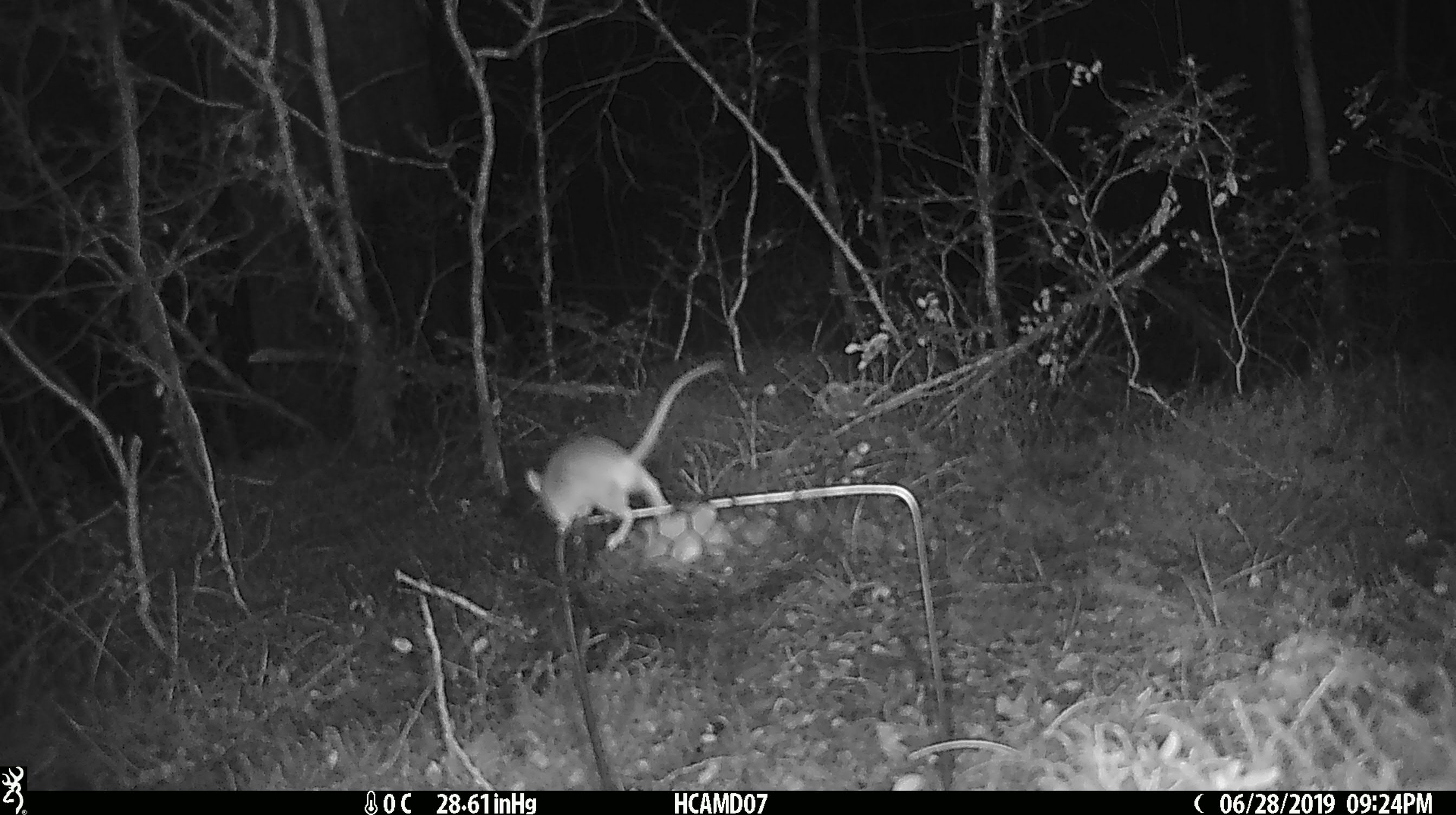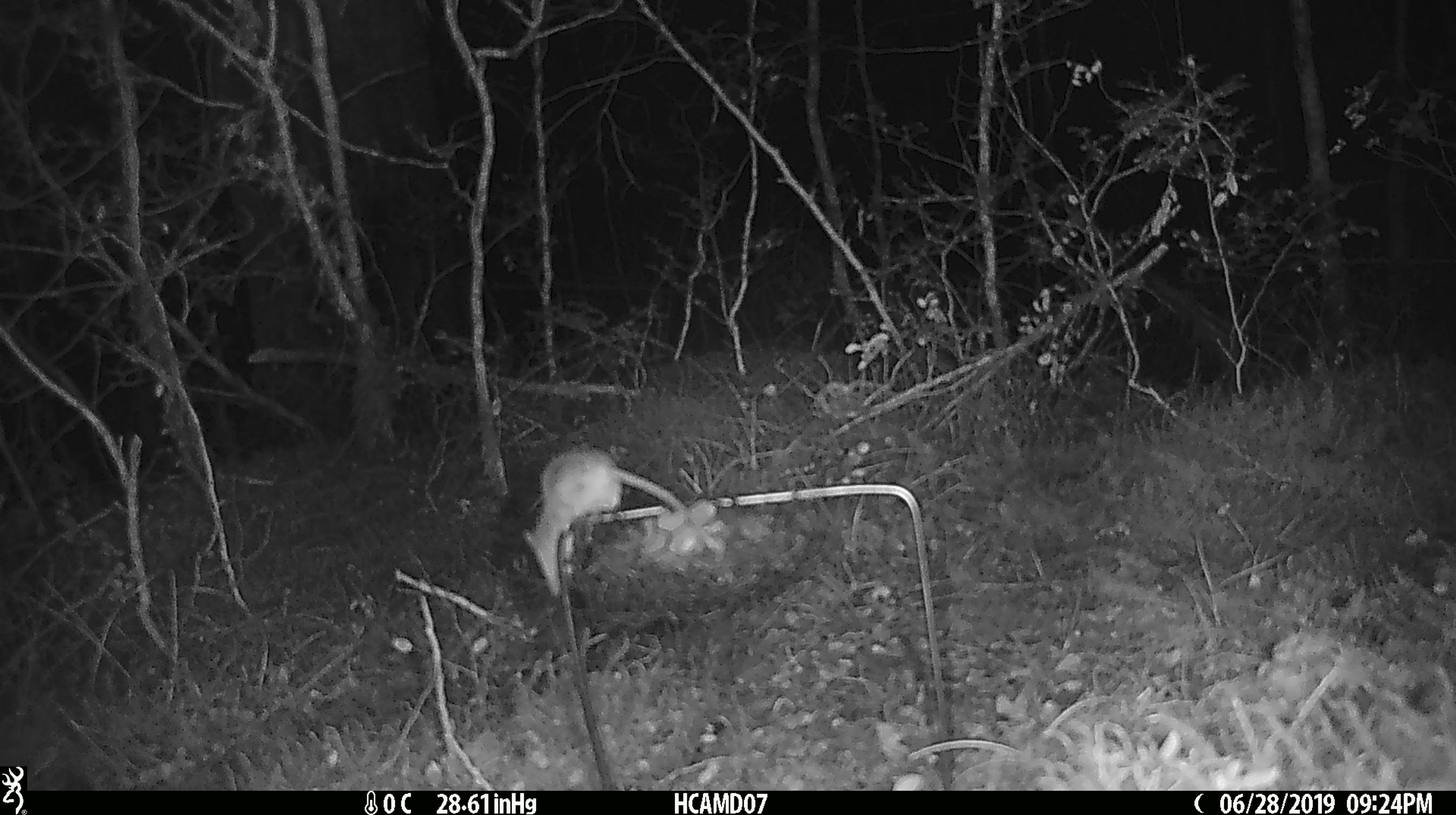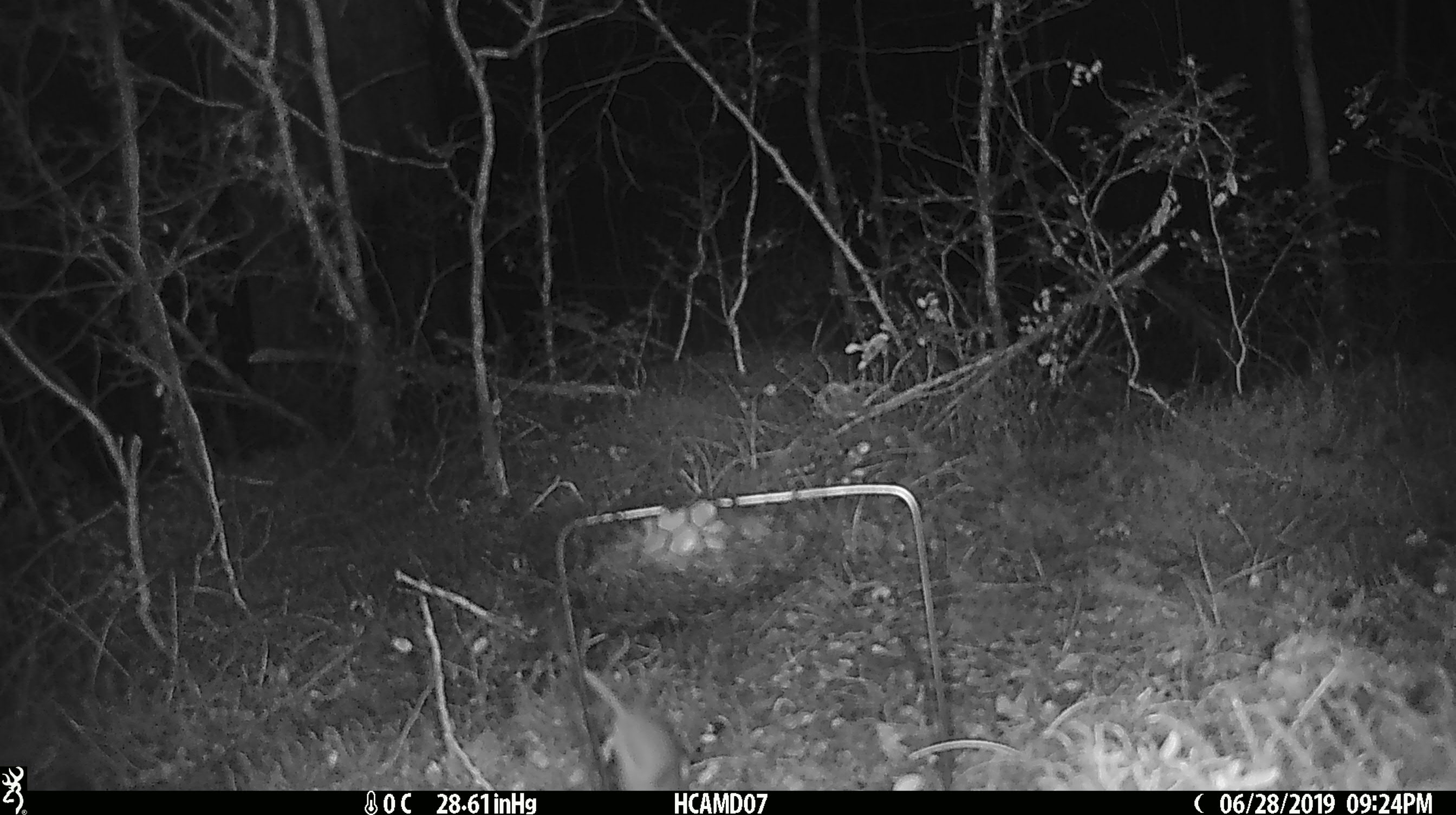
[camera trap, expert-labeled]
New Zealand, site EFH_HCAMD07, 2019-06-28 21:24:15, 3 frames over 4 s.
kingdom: Animalia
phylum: Chordata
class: Mammalia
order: Rodentia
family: Muridae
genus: Mus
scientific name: Mus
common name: mouse